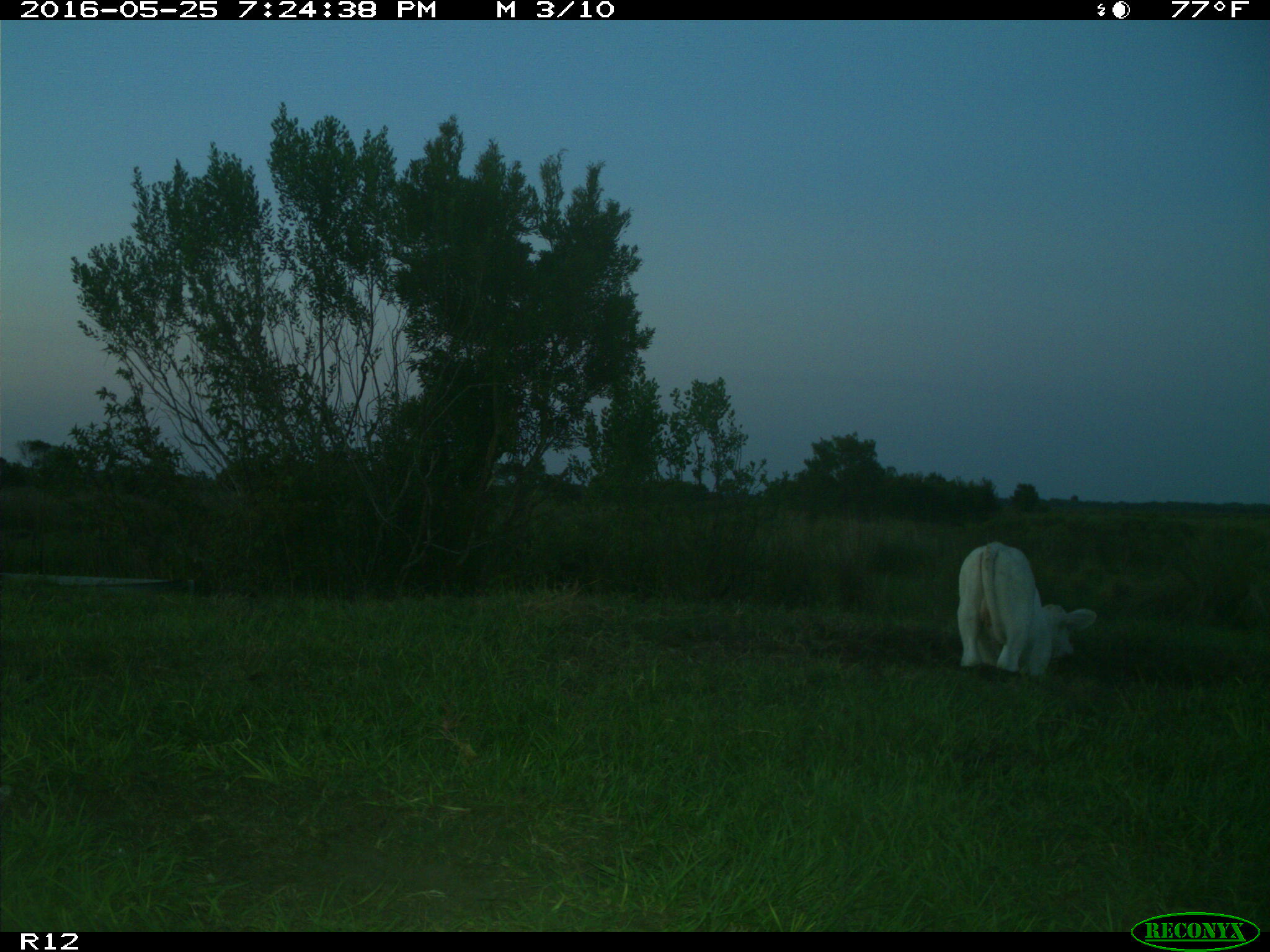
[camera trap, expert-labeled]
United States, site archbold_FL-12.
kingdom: Animalia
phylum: Chordata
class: Mammalia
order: Artiodactyla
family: Bovidae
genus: Bos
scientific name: Bos taurus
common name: domestic cow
Bos taurus (domestic cow).